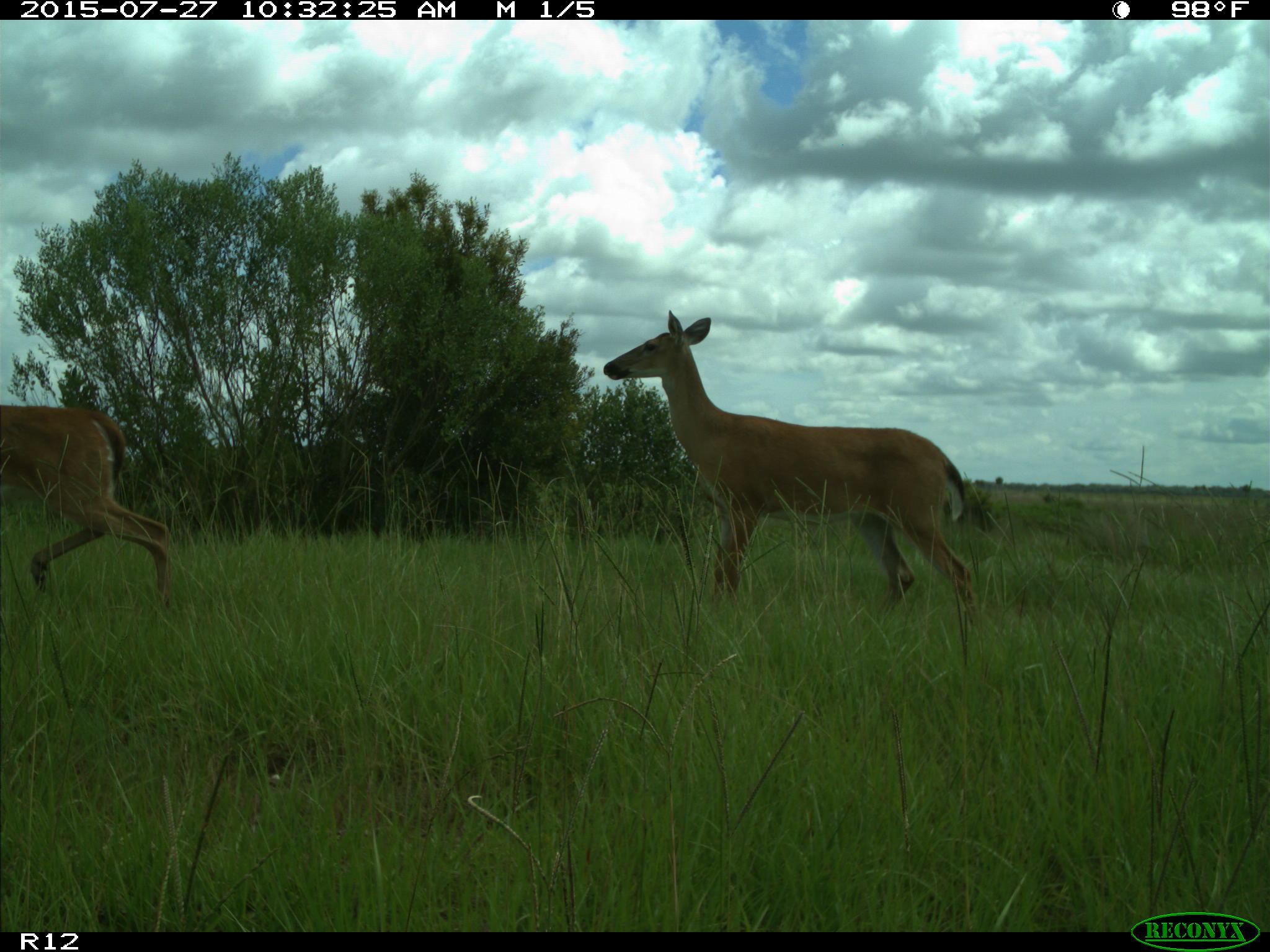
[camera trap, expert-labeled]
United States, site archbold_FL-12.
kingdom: Animalia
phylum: Chordata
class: Mammalia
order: Artiodactyla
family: Cervidae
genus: Odocoileus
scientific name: Odocoileus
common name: deer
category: unidentified deer